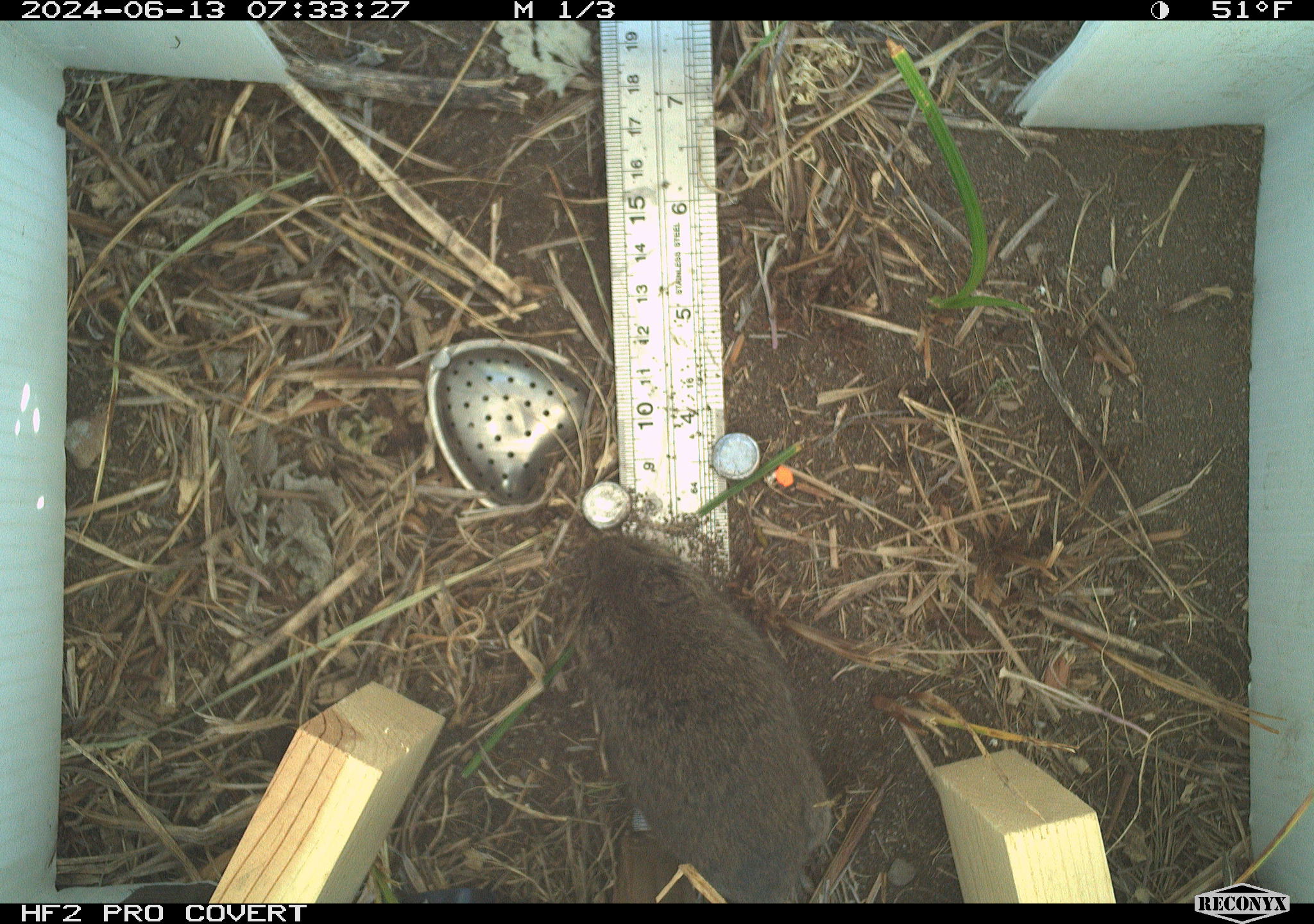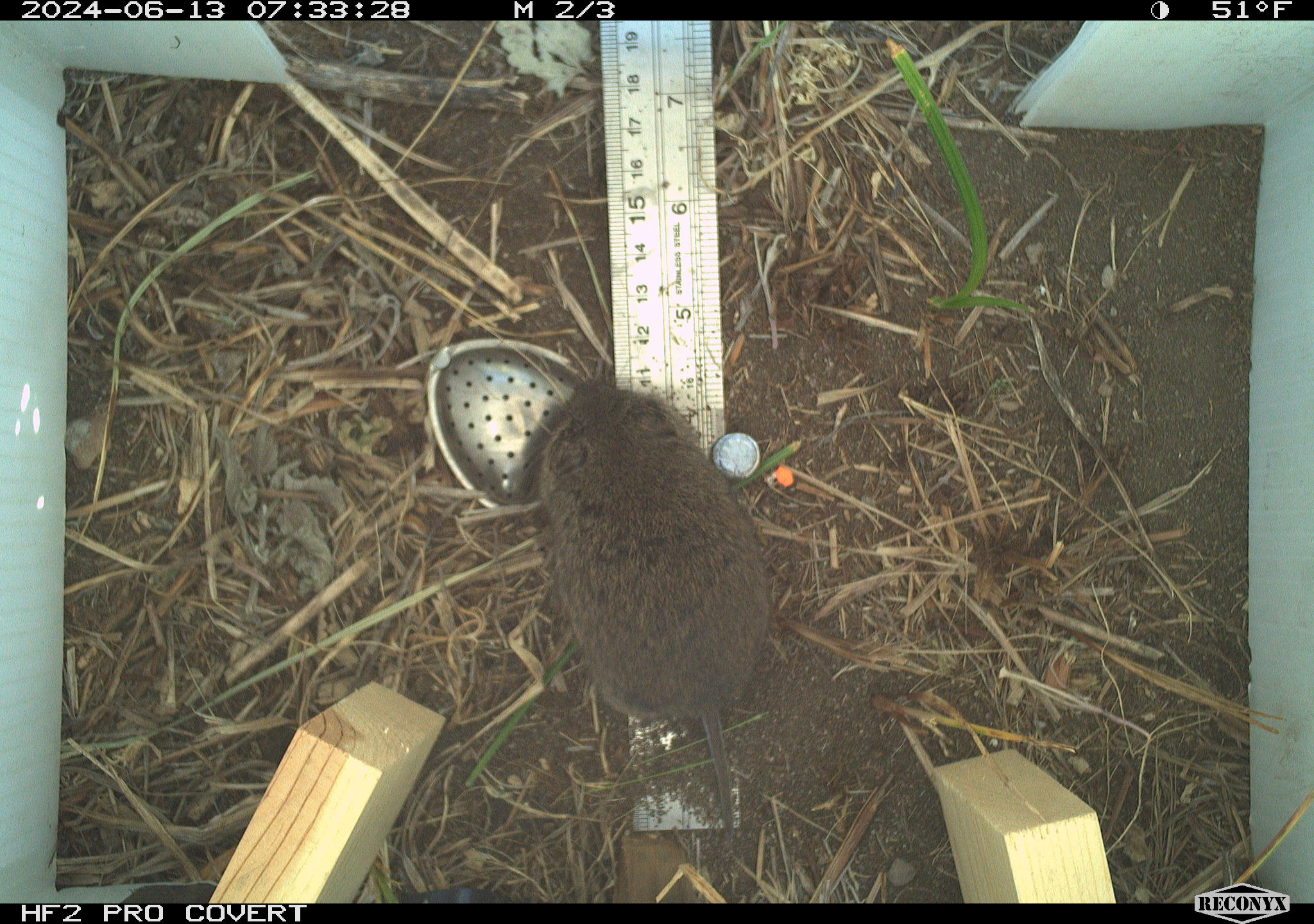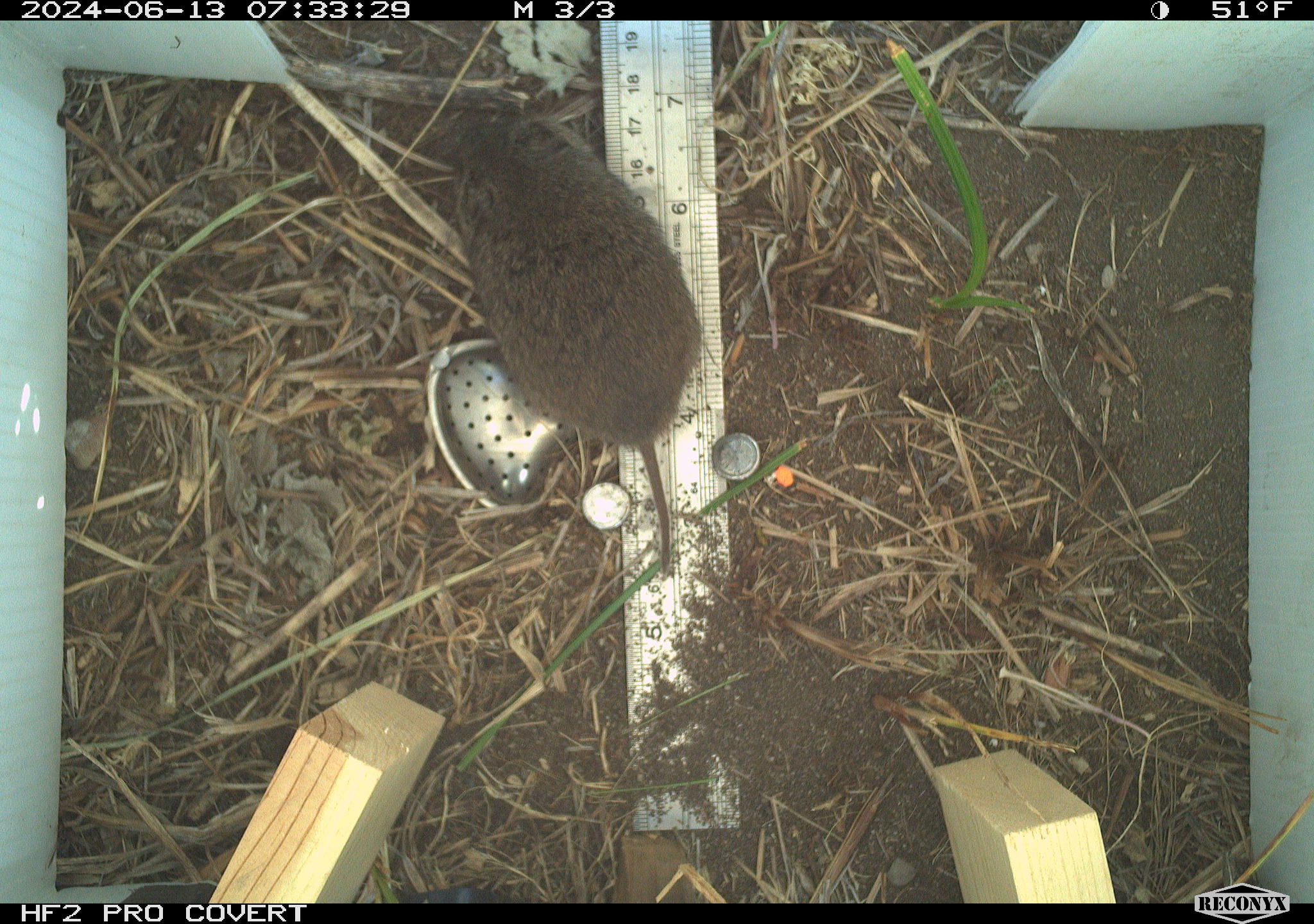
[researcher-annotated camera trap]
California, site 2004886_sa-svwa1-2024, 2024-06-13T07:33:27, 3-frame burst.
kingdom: Animalia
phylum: Chordata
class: Mammalia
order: Rodentia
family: Cricetidae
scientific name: Arvicolinae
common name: voles, lemmings, and muskrats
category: arvicolinae subfamily